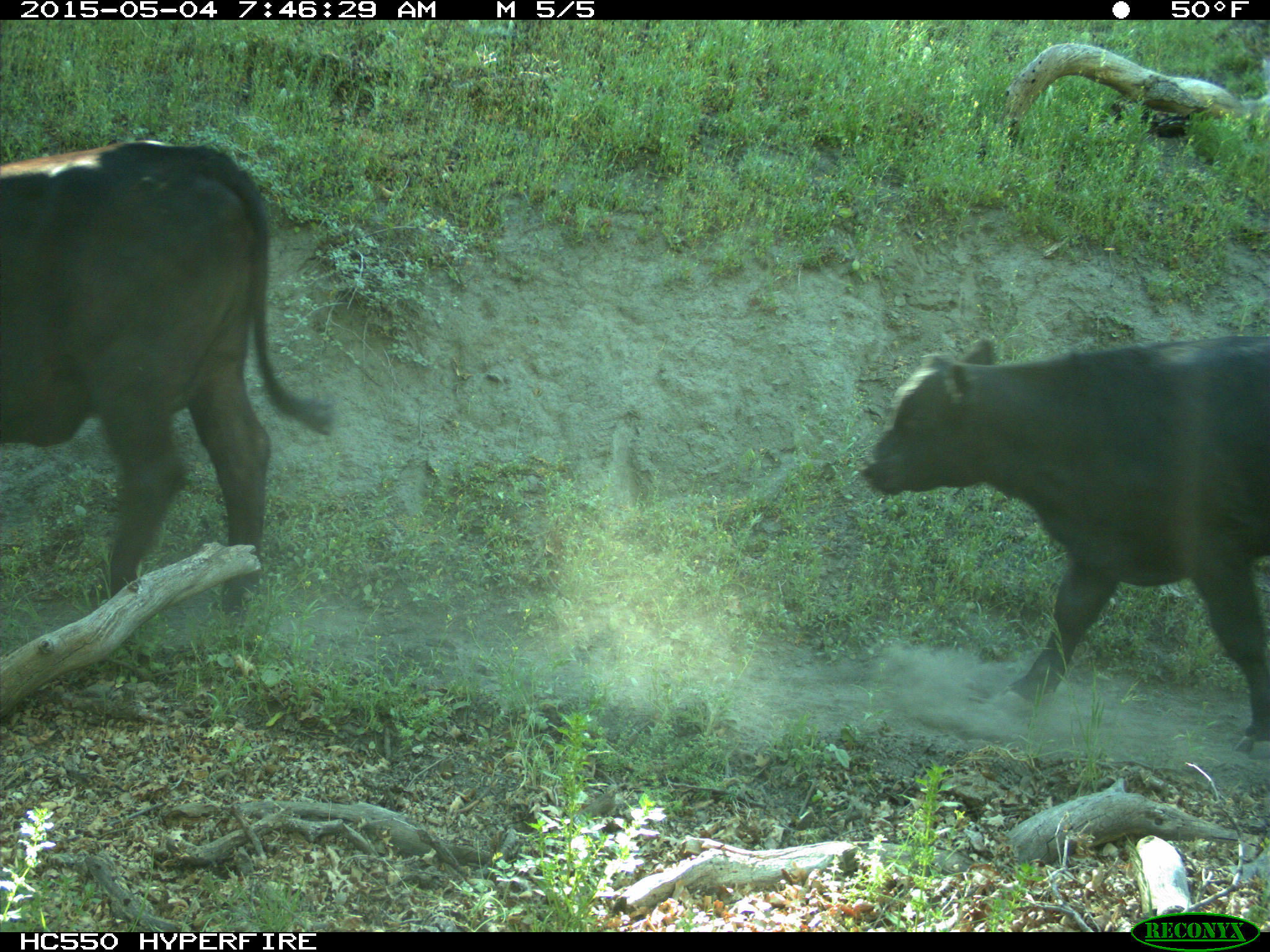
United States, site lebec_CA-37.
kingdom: Animalia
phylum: Chordata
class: Mammalia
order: Artiodactyla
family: Bovidae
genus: Bos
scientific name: Bos taurus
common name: domestic cow